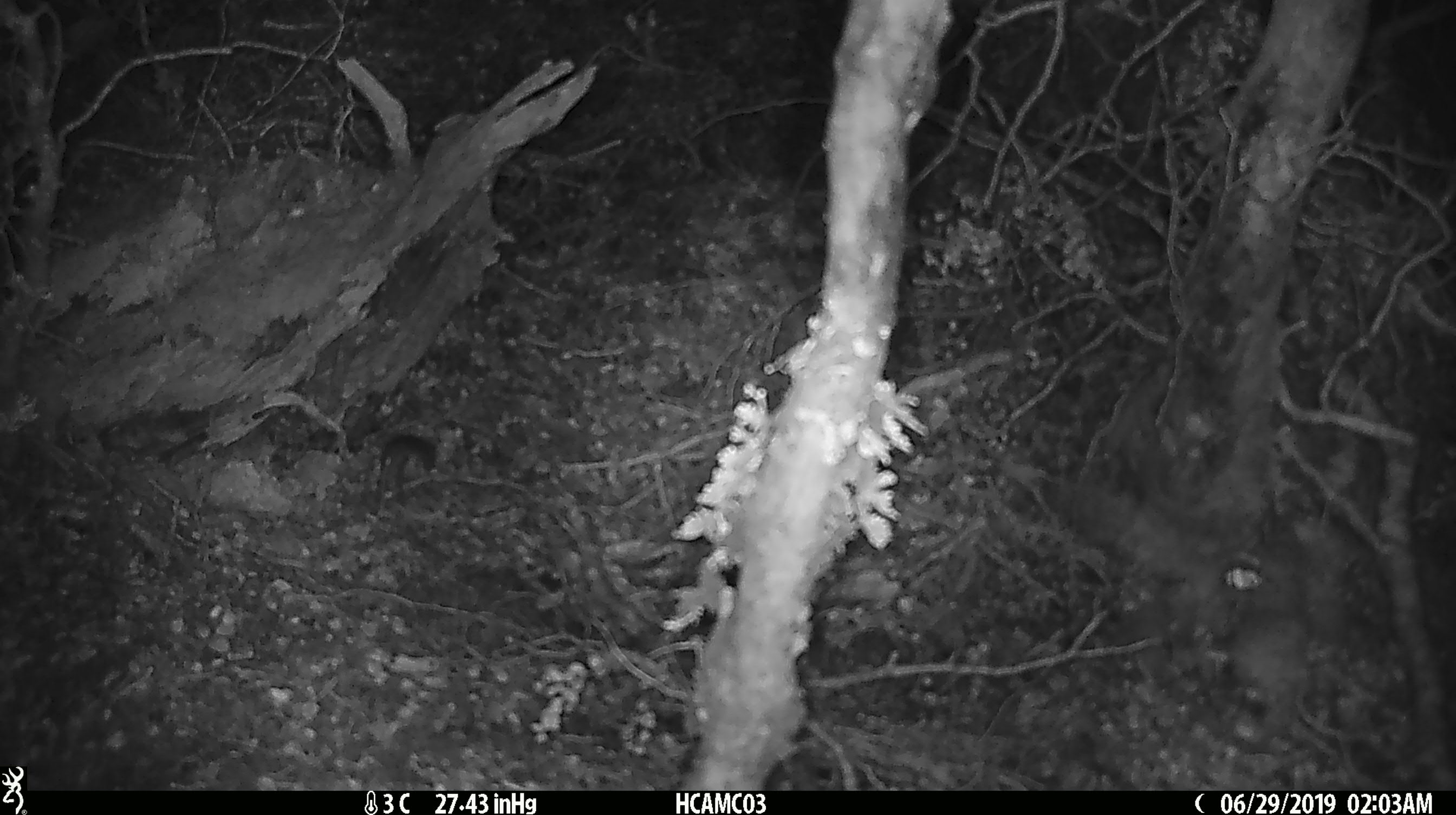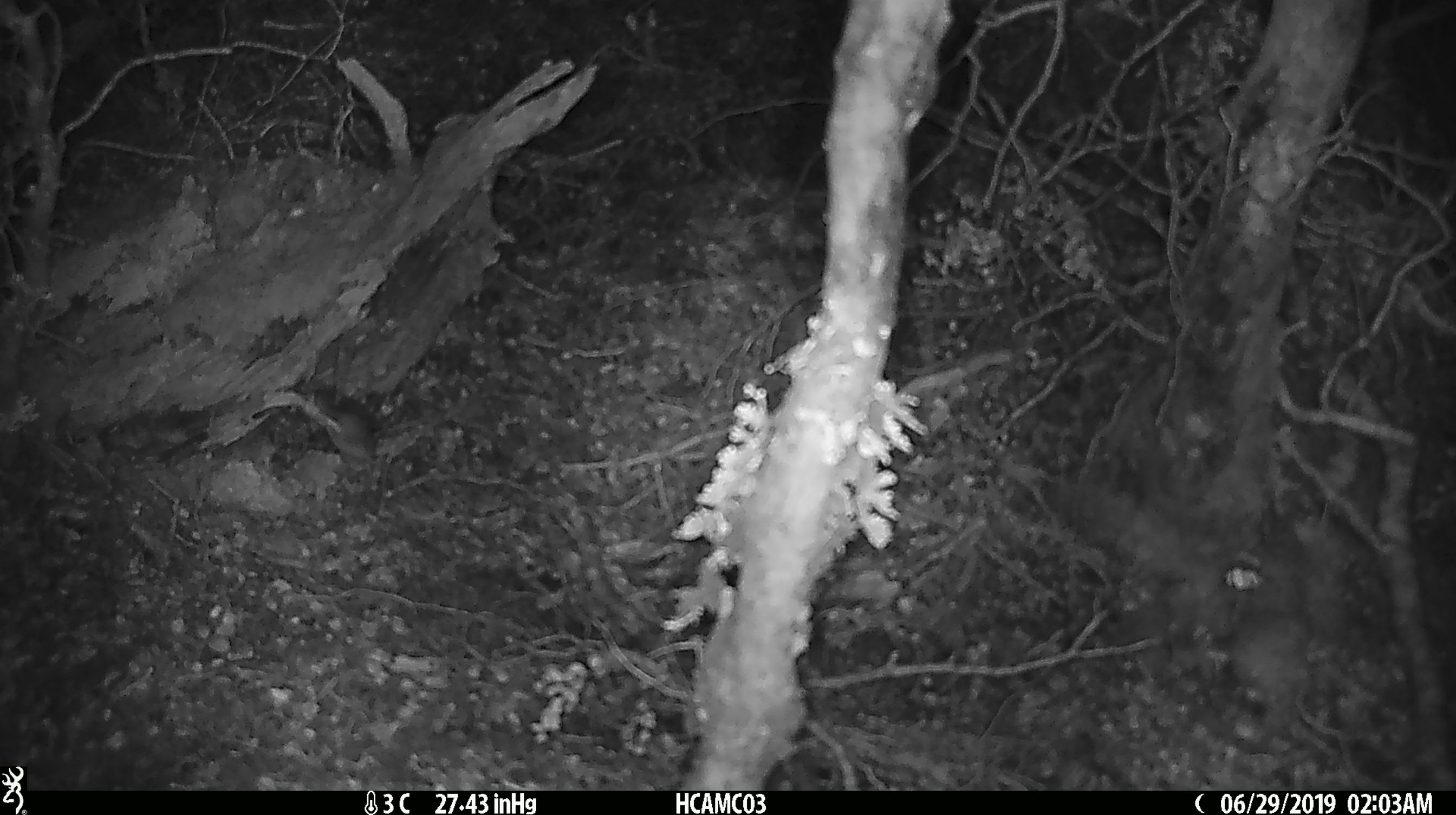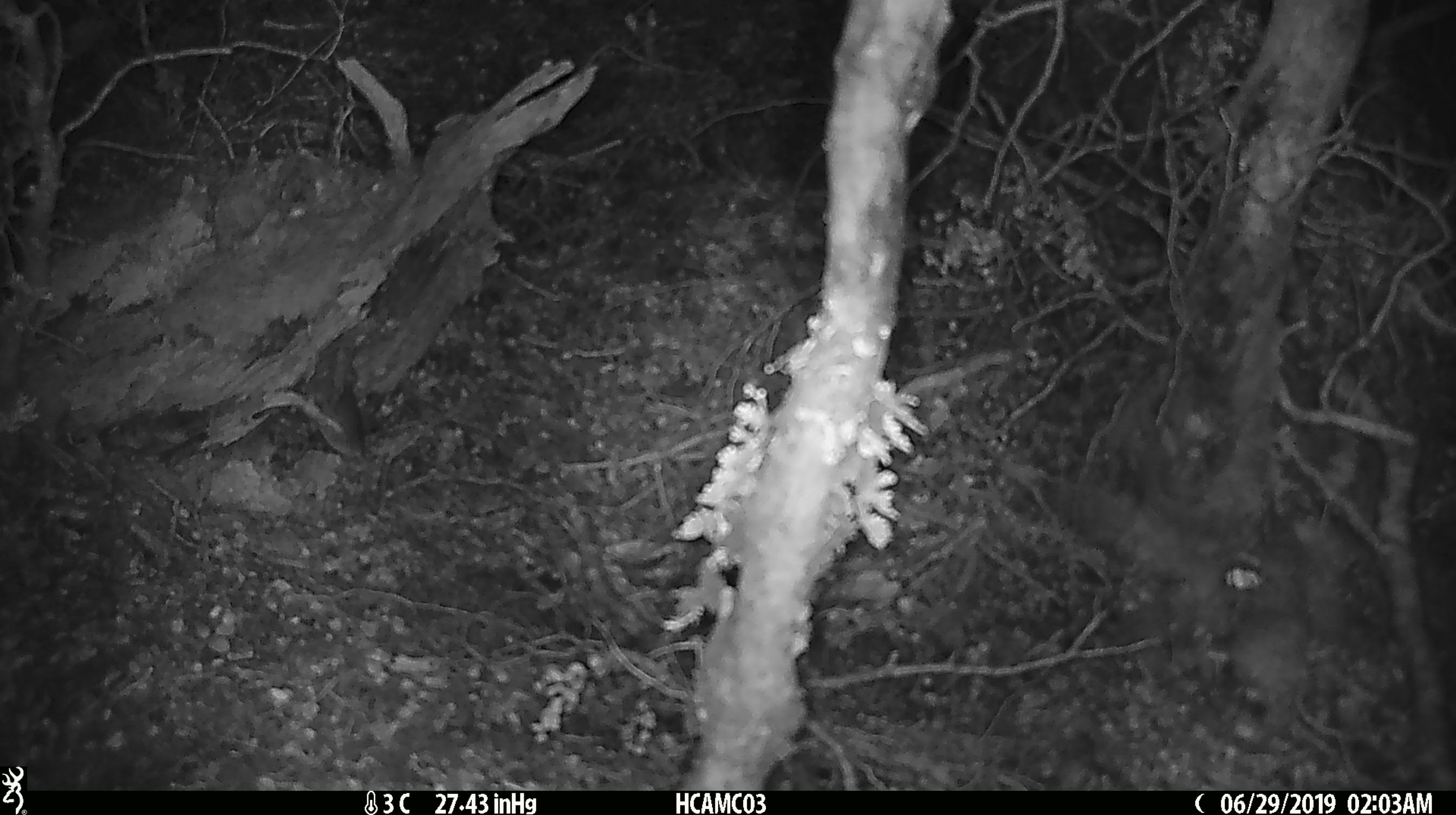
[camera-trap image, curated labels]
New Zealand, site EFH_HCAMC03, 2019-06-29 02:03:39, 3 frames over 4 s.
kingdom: Animalia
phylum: Chordata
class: Mammalia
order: Rodentia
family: Muridae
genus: Mus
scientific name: Mus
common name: mouse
Mouse (Mus).